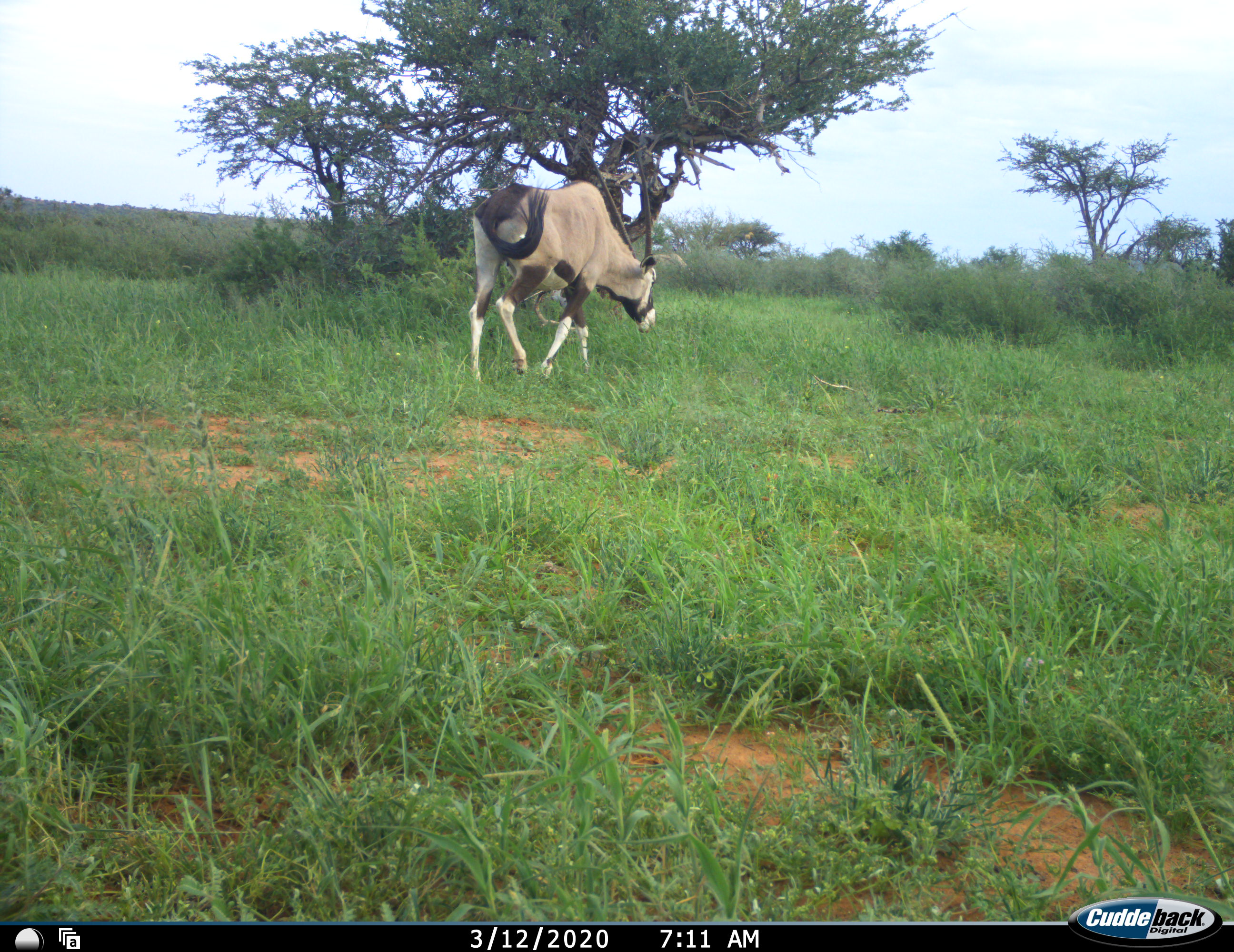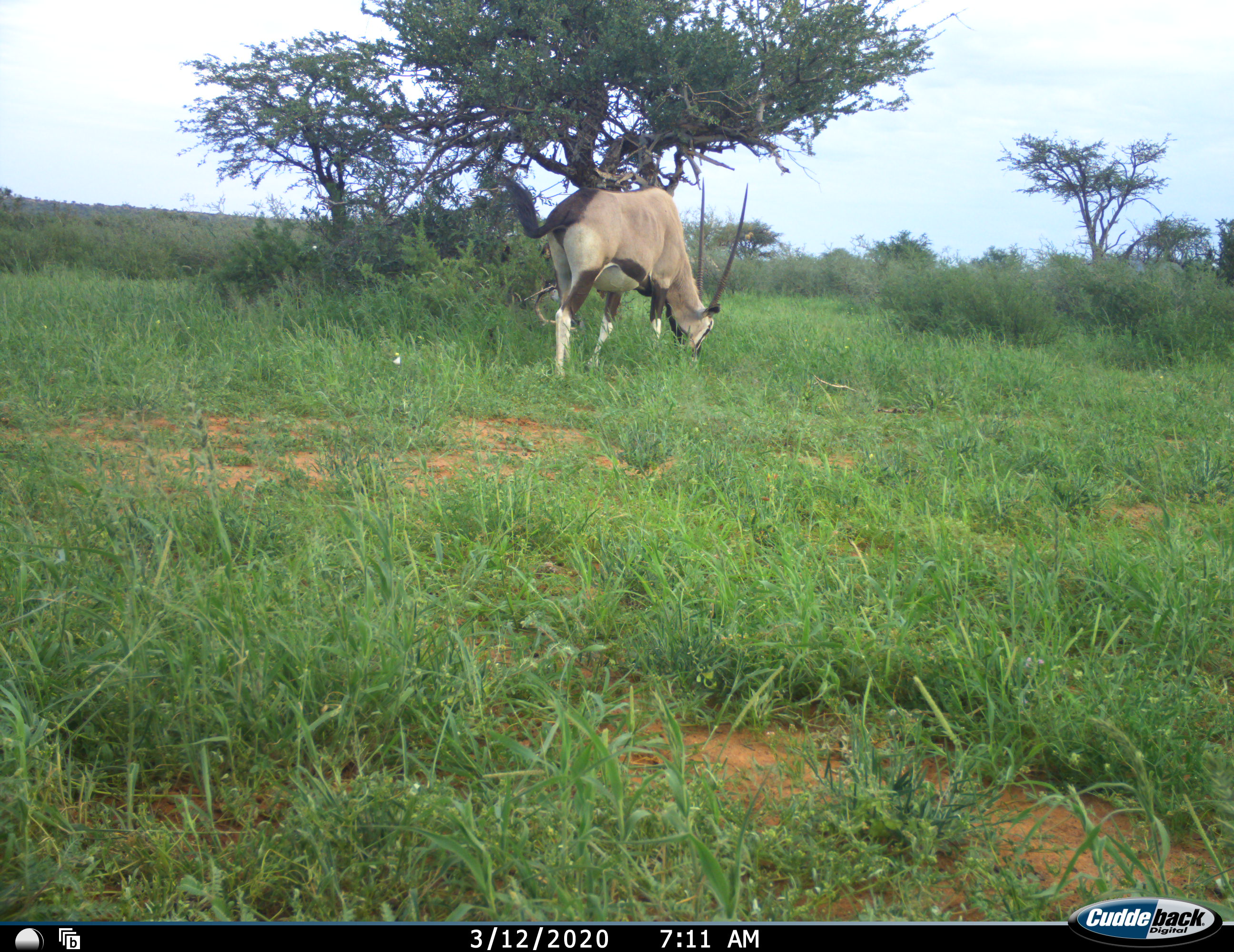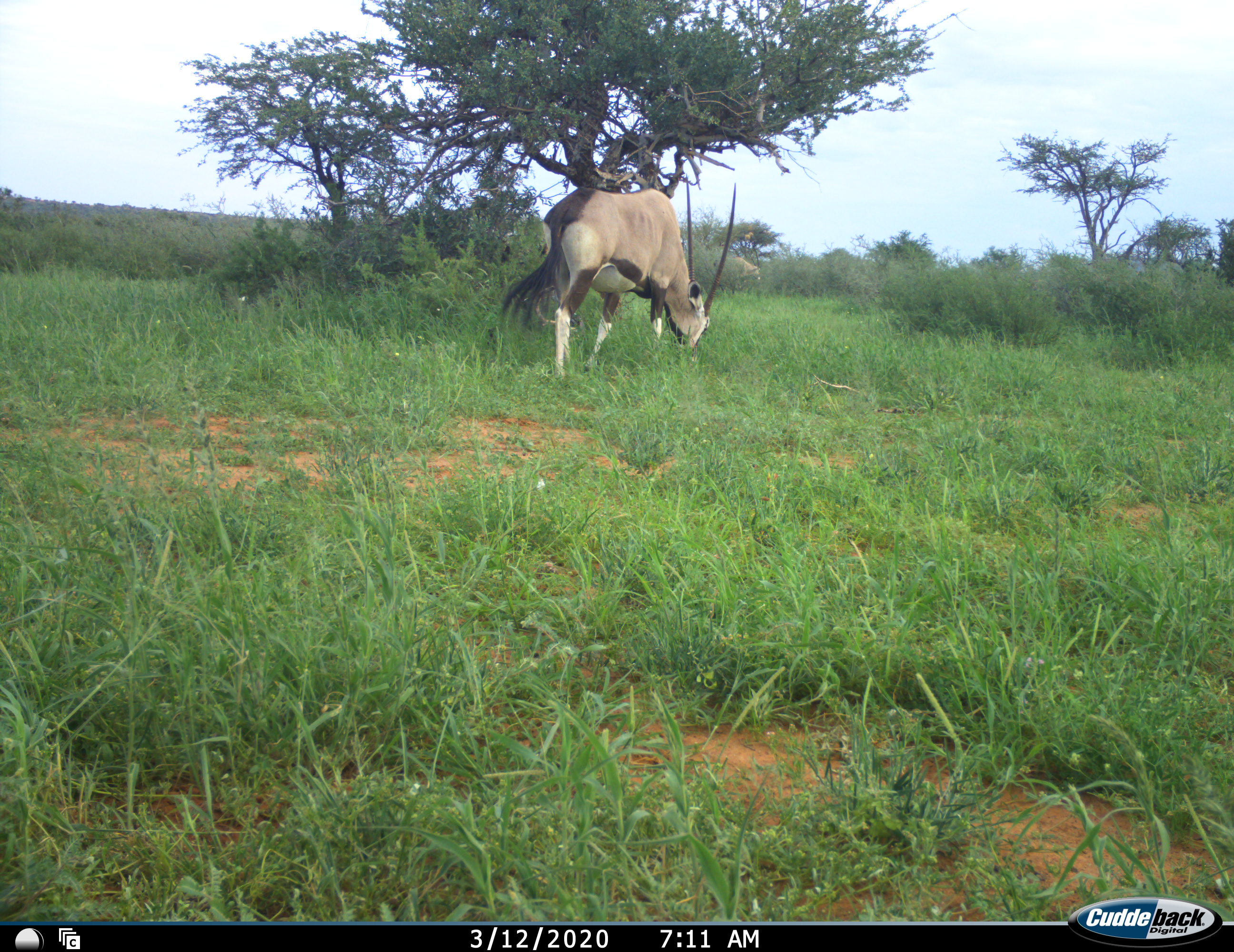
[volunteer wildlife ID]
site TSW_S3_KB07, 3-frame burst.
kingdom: Animalia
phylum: Chordata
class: Mammalia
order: Artiodactyla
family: Bovidae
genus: Oryx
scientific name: Oryx gazella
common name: gemsbok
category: oryx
Oryx (gemsbok) (Oryx gazella), count 1. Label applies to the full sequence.